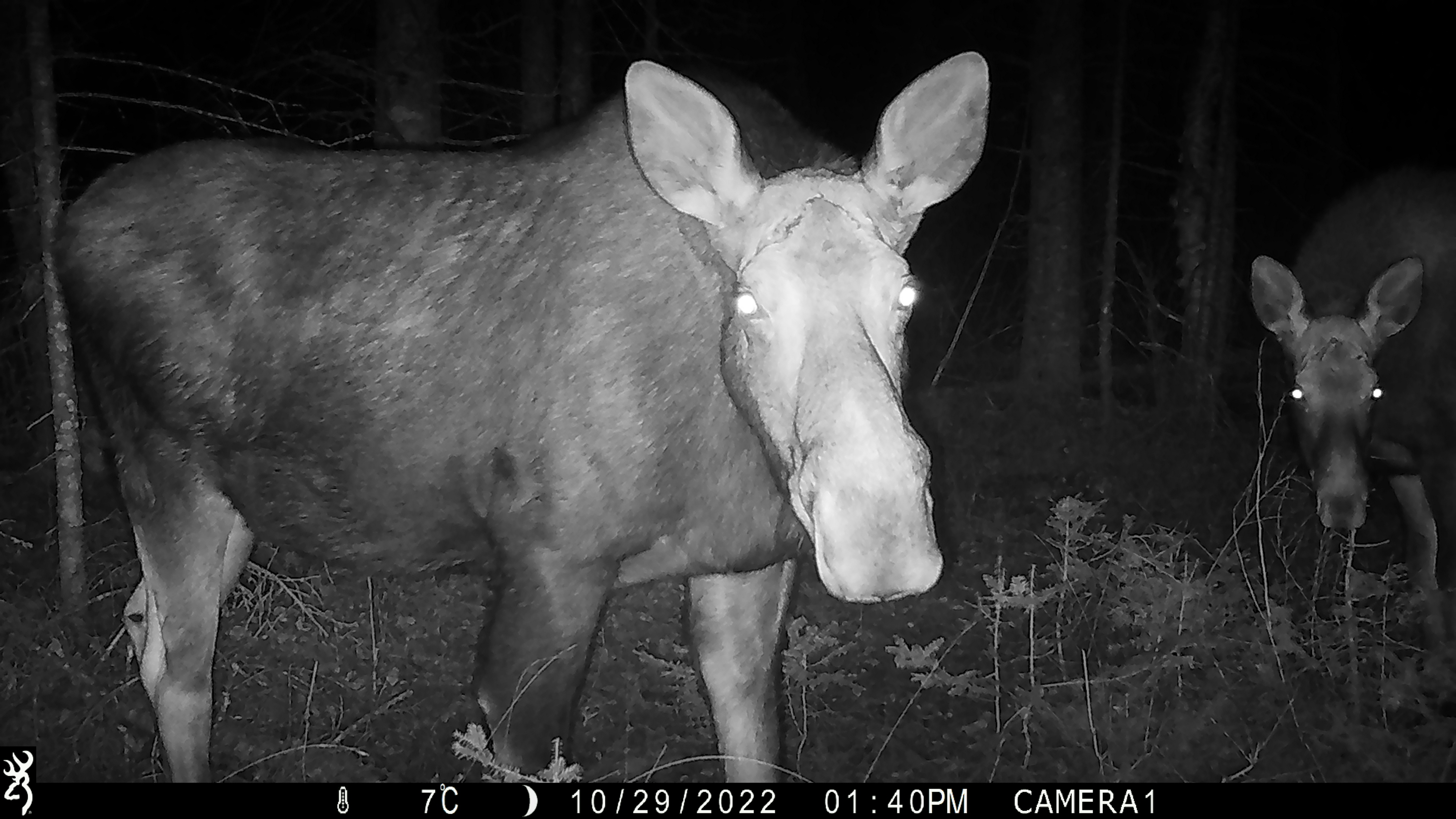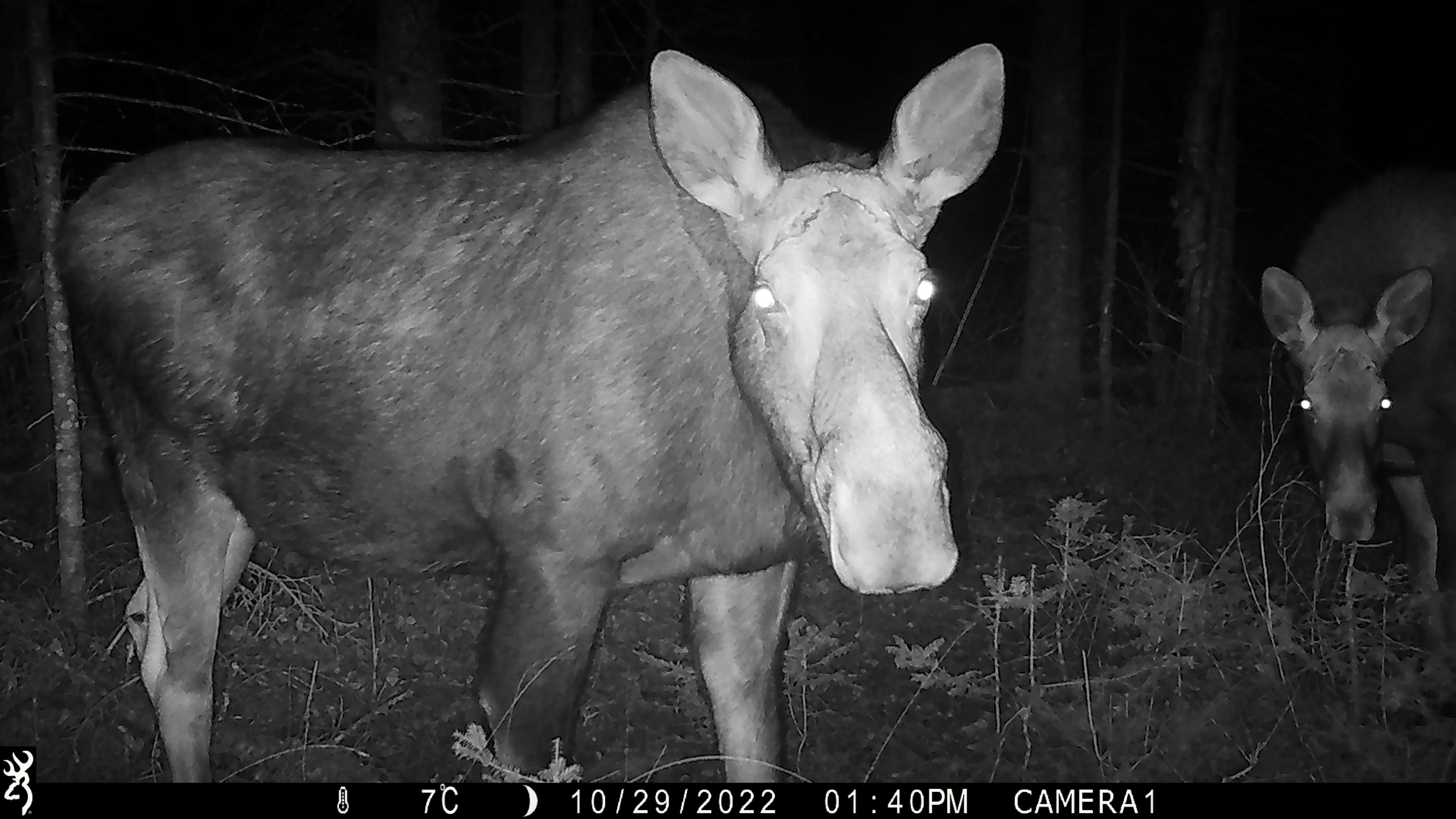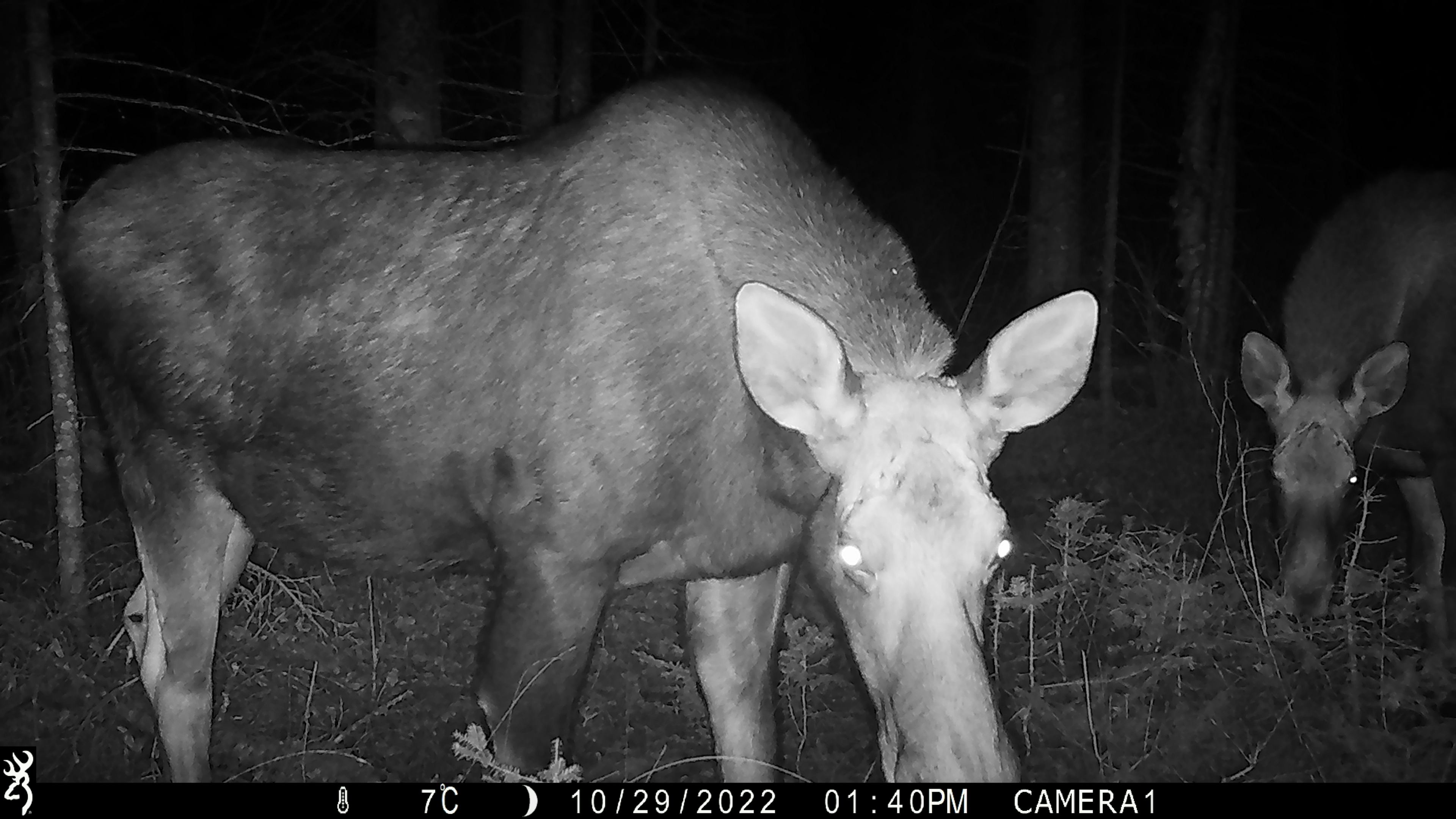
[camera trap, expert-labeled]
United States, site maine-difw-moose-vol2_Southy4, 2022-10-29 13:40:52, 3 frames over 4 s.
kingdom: Animalia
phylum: Chordata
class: Mammalia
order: Artiodactyla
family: Cervidae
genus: Alces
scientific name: Alces alces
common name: moose